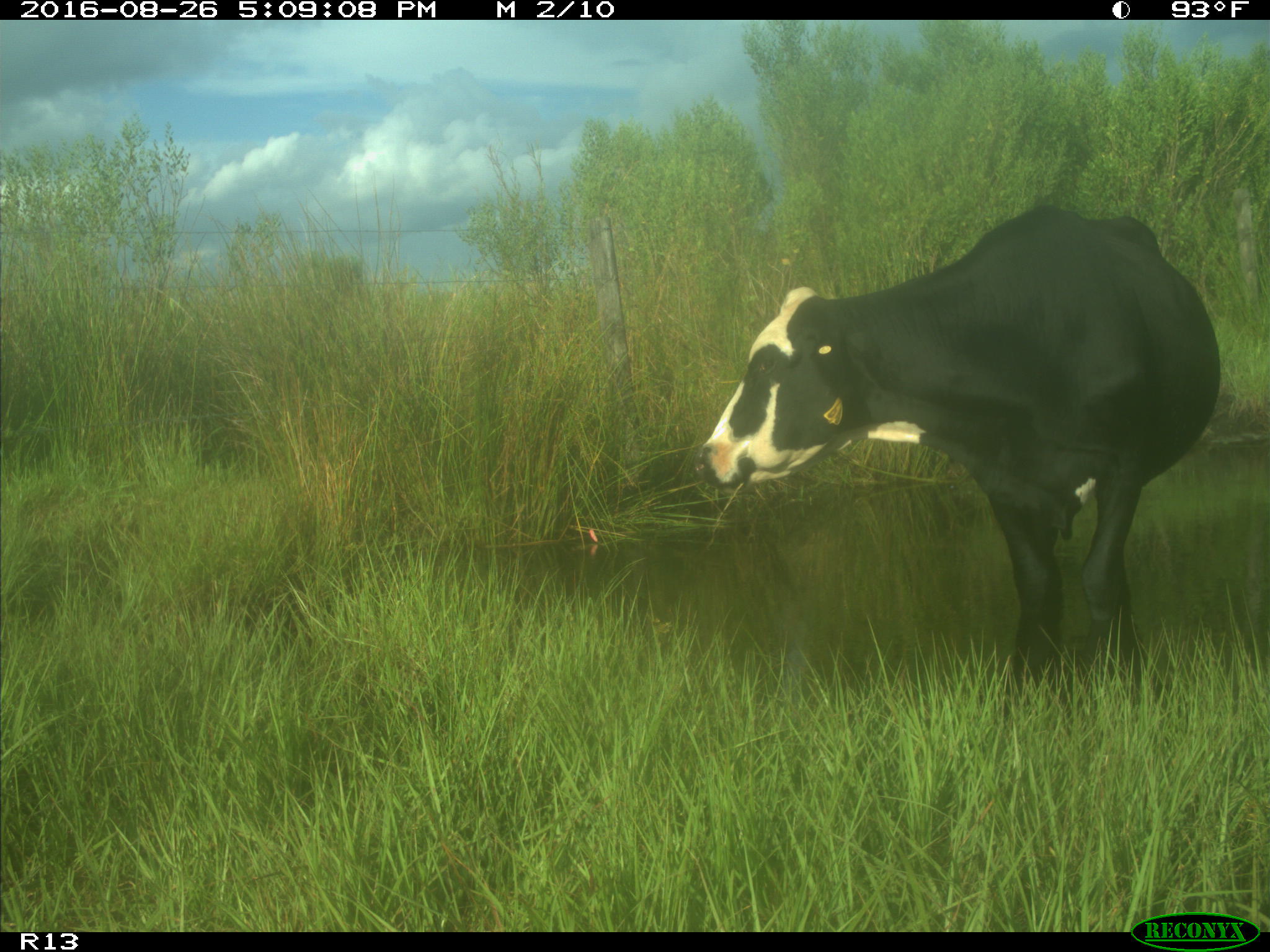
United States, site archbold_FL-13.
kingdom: Animalia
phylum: Chordata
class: Mammalia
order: Artiodactyla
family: Bovidae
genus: Bos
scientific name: Bos taurus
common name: domestic cow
Bos taurus (domestic cow).